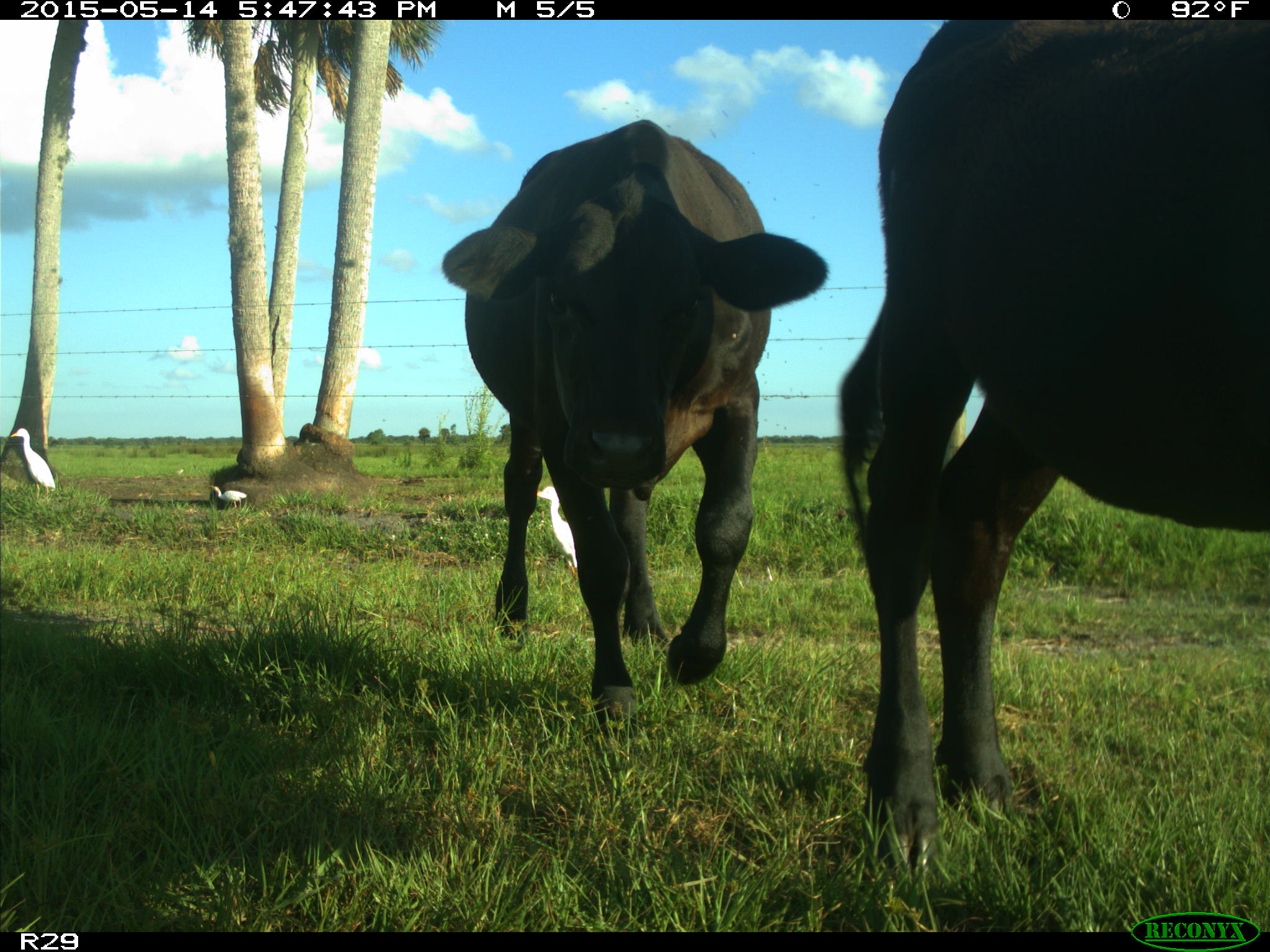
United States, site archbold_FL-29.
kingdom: Animalia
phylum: Chordata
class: Mammalia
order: Artiodactyla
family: Bovidae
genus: Bos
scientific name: Bos taurus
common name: domestic cow